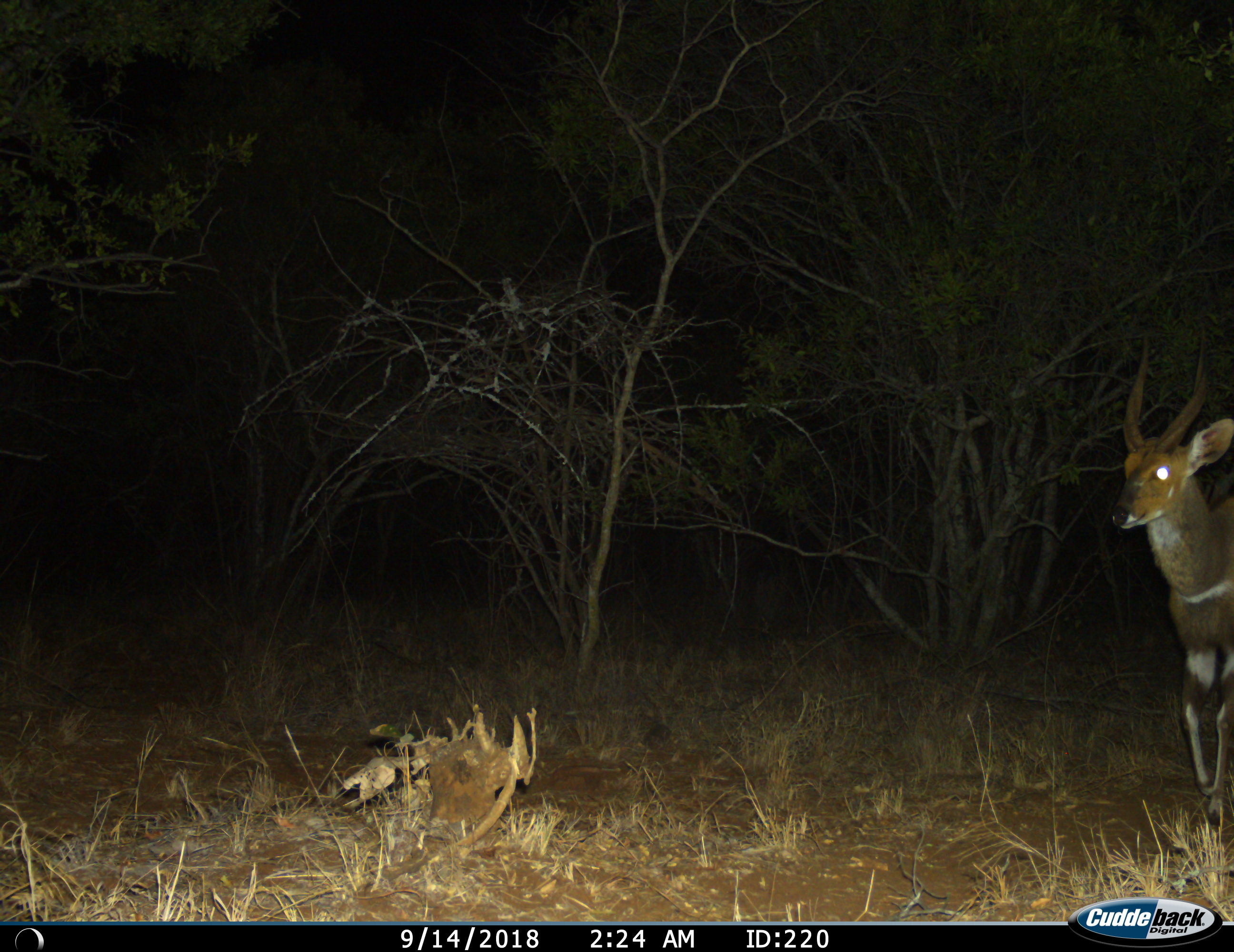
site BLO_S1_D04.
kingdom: Animalia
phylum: Chordata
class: Mammalia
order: Artiodactyla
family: Bovidae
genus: Tragelaphus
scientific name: Tragelaphus scriptus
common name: bushbuck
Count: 1.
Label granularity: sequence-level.